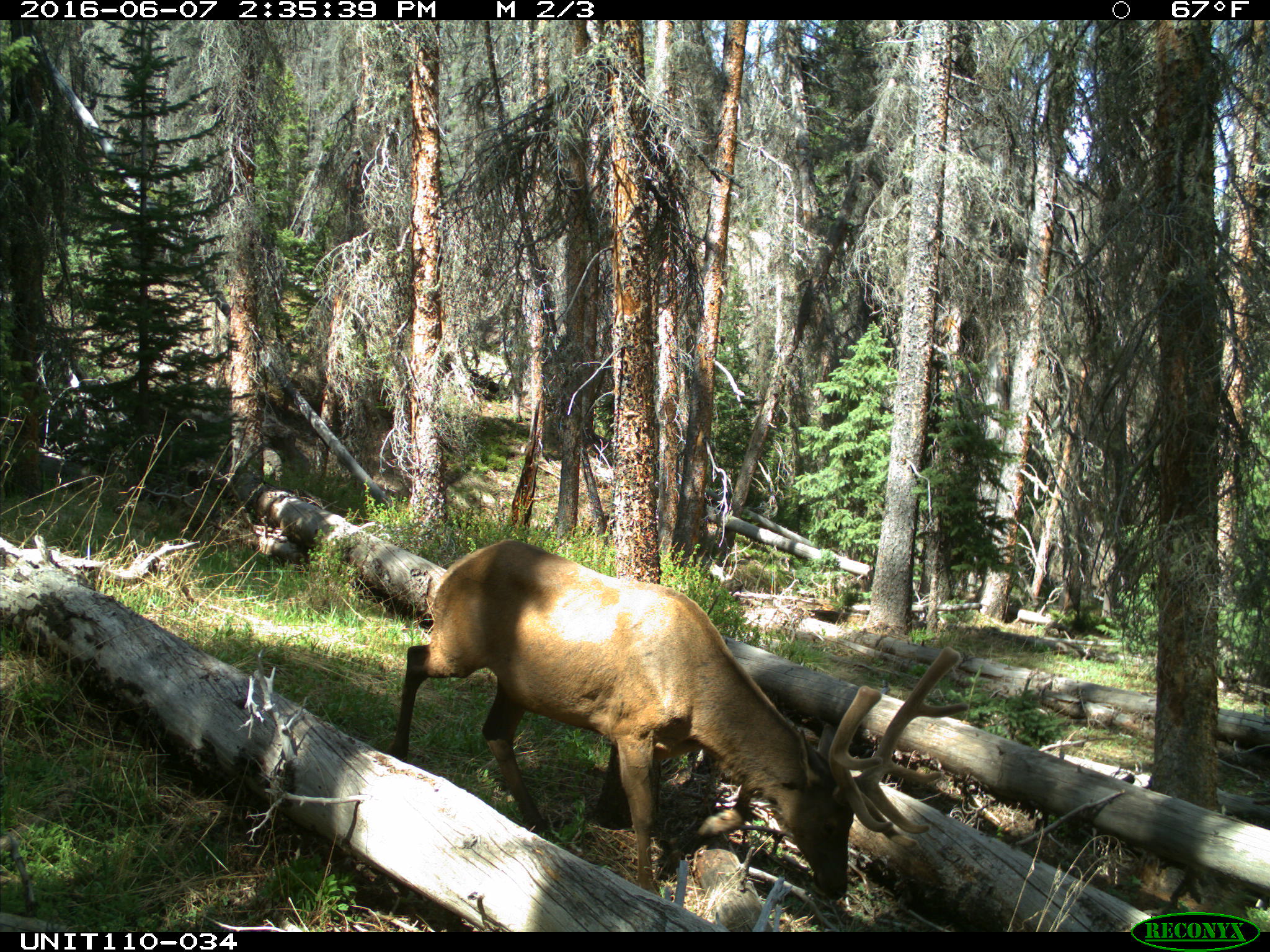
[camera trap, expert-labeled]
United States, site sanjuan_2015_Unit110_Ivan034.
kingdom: Animalia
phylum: Chordata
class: Mammalia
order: Artiodactyla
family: Cervidae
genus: Cervus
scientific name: Cervus elaphus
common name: red deer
Cervus elaphus (red deer).